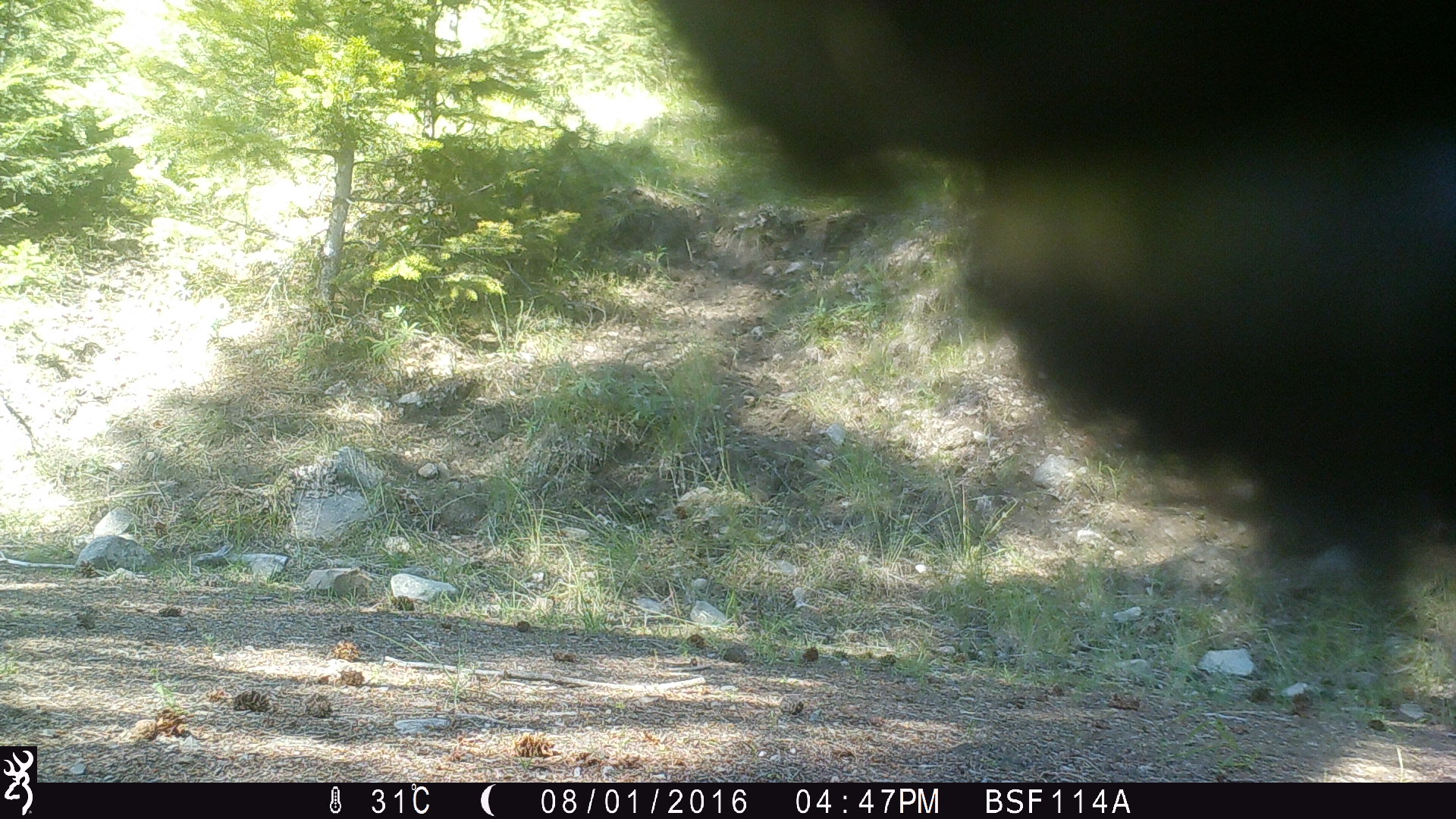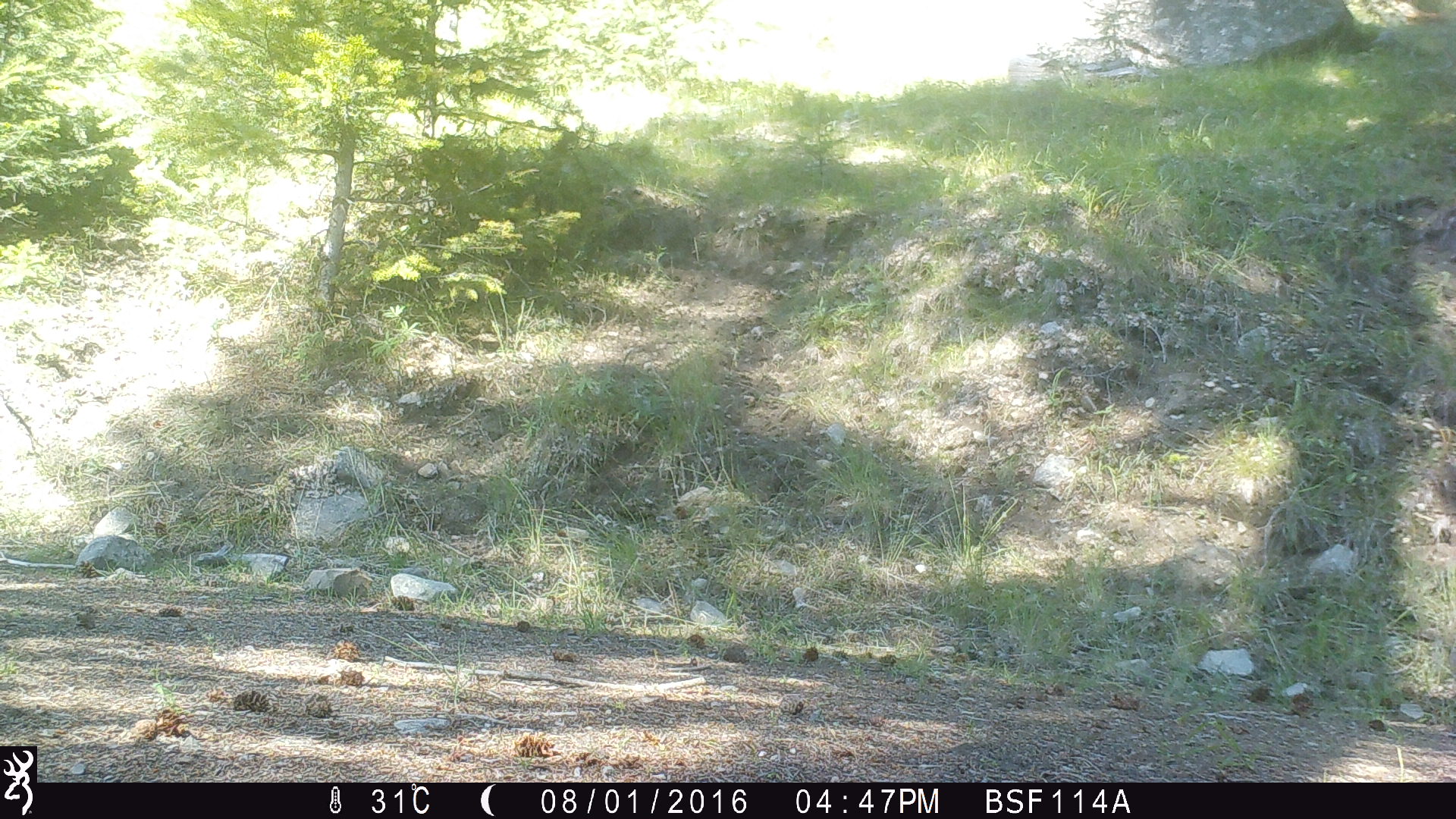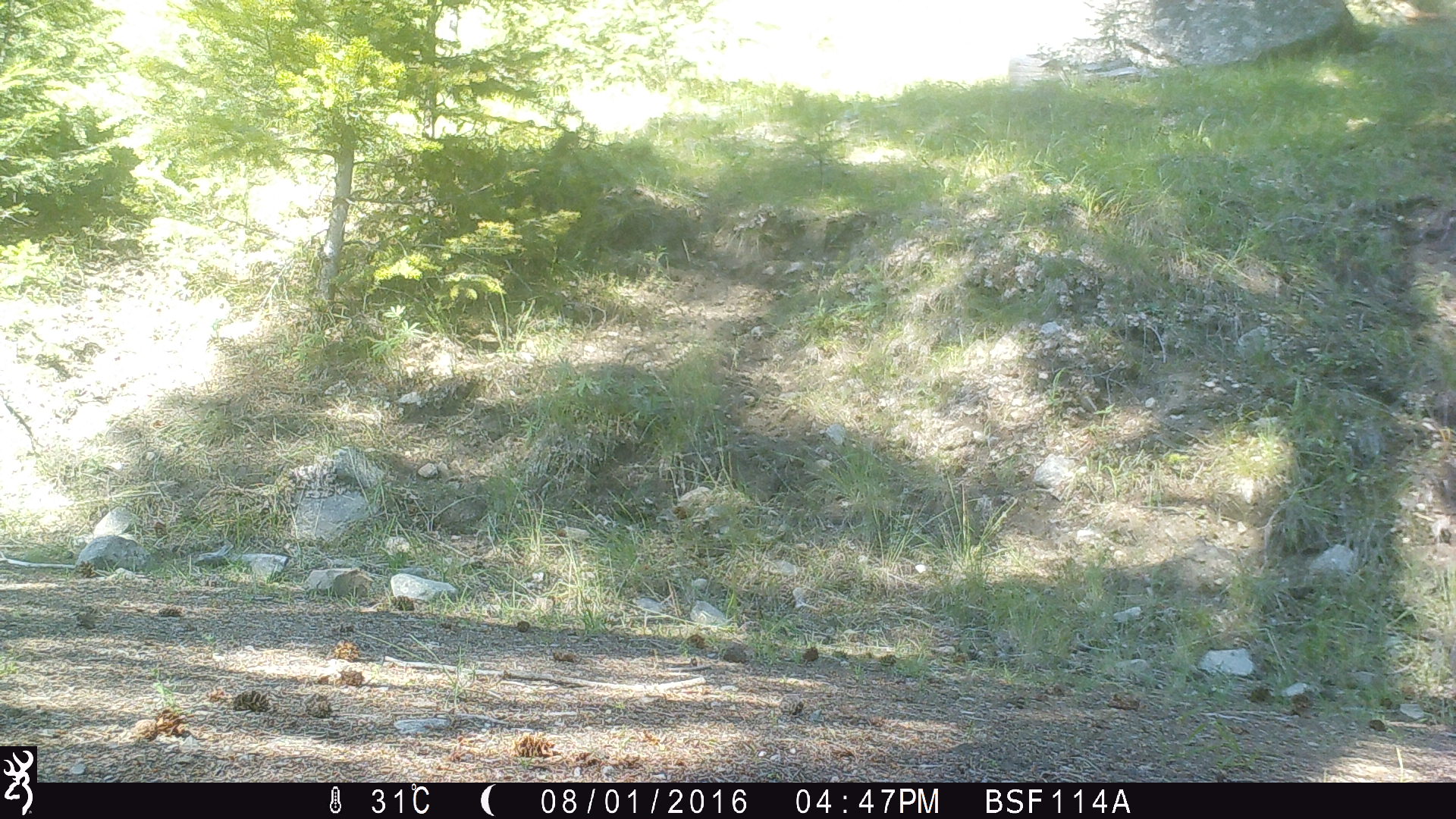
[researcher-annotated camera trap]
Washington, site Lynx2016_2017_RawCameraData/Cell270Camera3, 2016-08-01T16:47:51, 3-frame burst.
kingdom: Animalia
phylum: Chordata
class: Mammalia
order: Artiodactyla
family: Bovidae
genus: Bos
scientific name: Bos taurus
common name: domestic cattle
Domestic cattle (Bos taurus). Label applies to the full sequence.